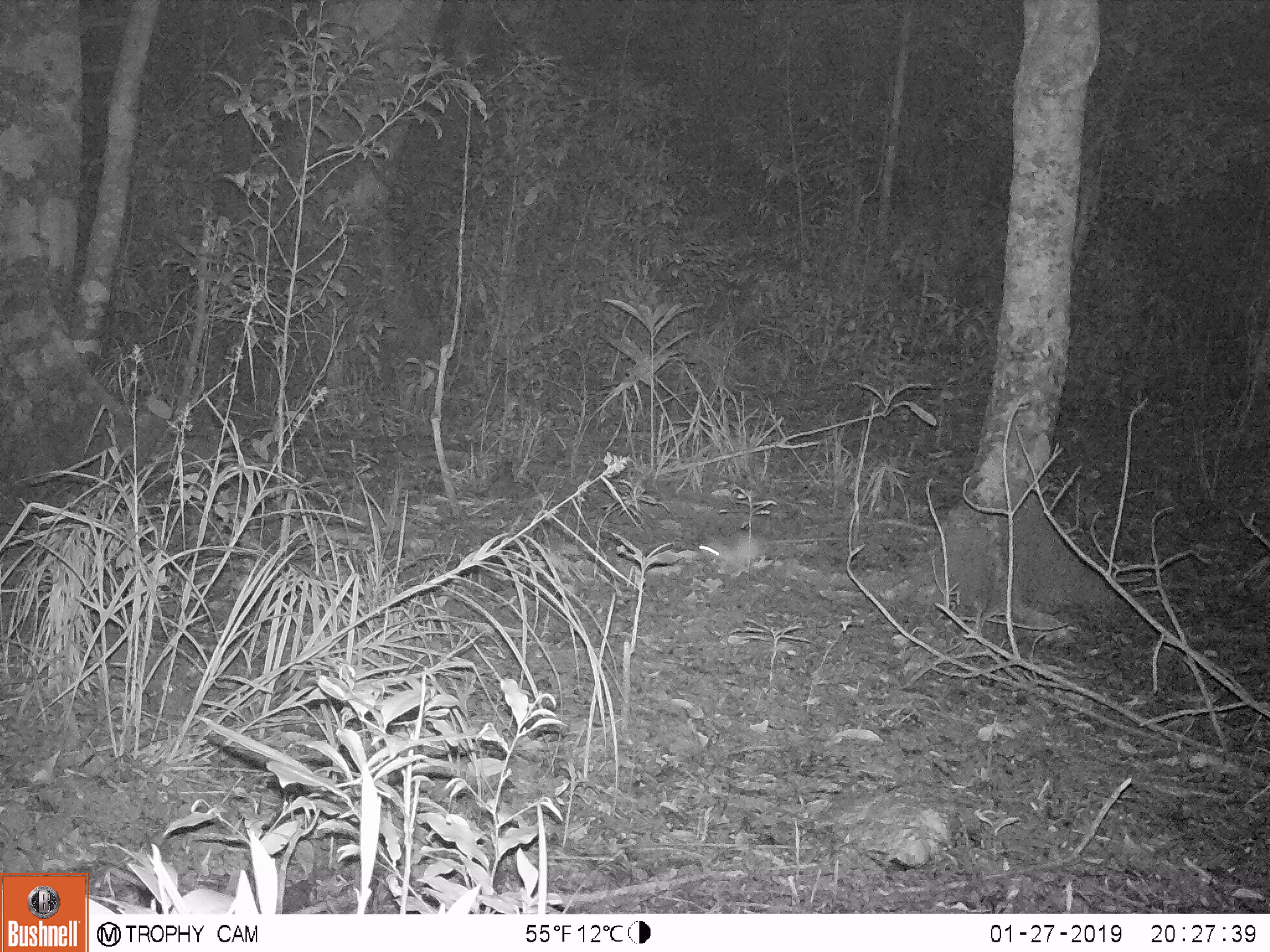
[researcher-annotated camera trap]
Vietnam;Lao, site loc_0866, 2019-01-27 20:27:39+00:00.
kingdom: Animalia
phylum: Chordata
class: Mammalia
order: Rodentia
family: Muridae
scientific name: Muridae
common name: old-world mice and rats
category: unidentified murid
Unidentified murid (old-world mice and rats) (Muridae). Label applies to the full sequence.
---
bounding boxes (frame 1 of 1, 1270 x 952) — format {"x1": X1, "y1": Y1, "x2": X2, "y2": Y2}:
unidentified murid: {"x1": 698, "y1": 533, "x2": 768, "y2": 578}